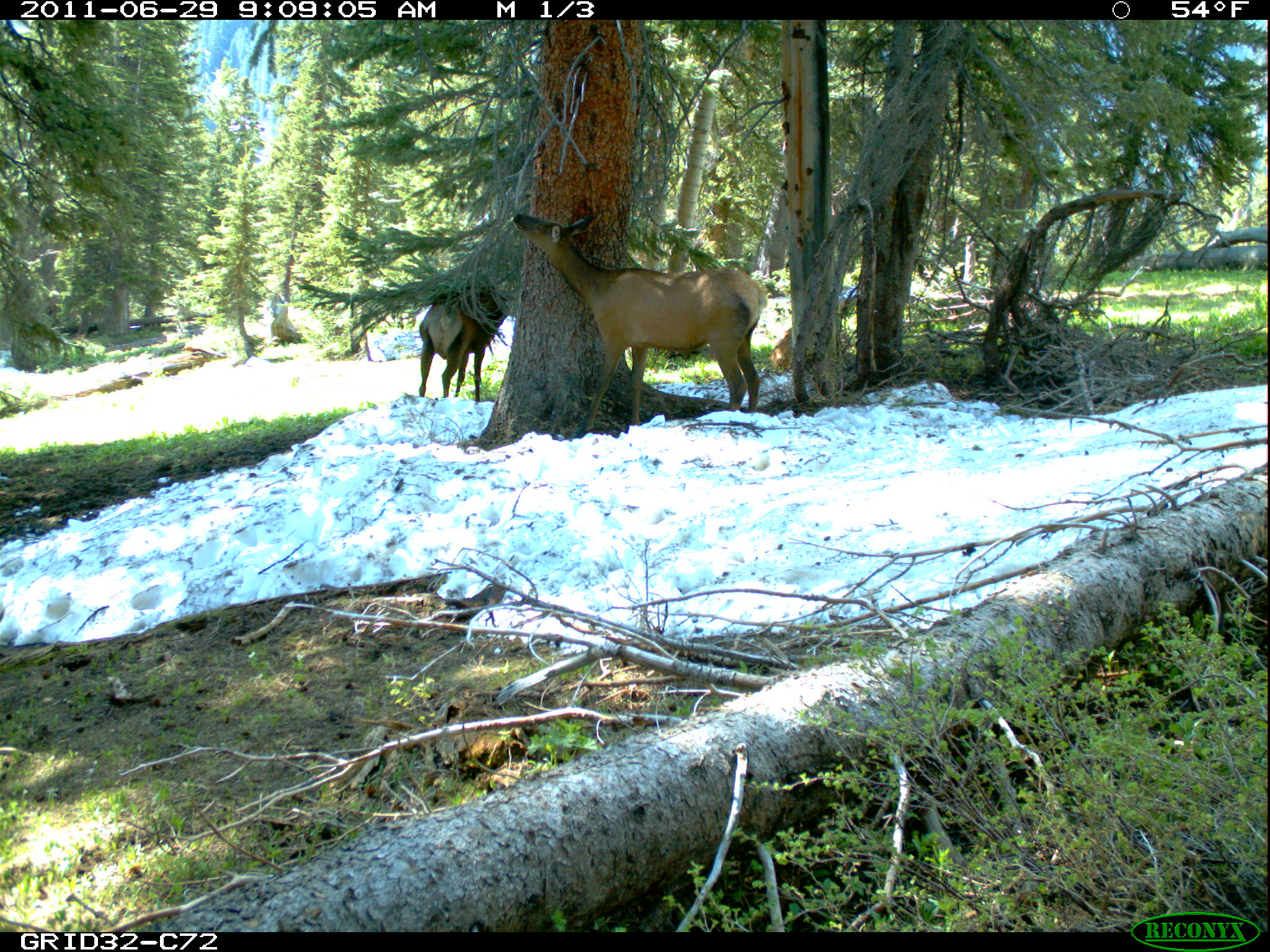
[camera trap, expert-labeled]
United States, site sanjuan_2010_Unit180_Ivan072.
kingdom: Animalia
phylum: Chordata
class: Mammalia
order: Artiodactyla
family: Cervidae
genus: Cervus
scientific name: Cervus elaphus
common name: red deer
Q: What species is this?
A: Cervus elaphus (red deer).